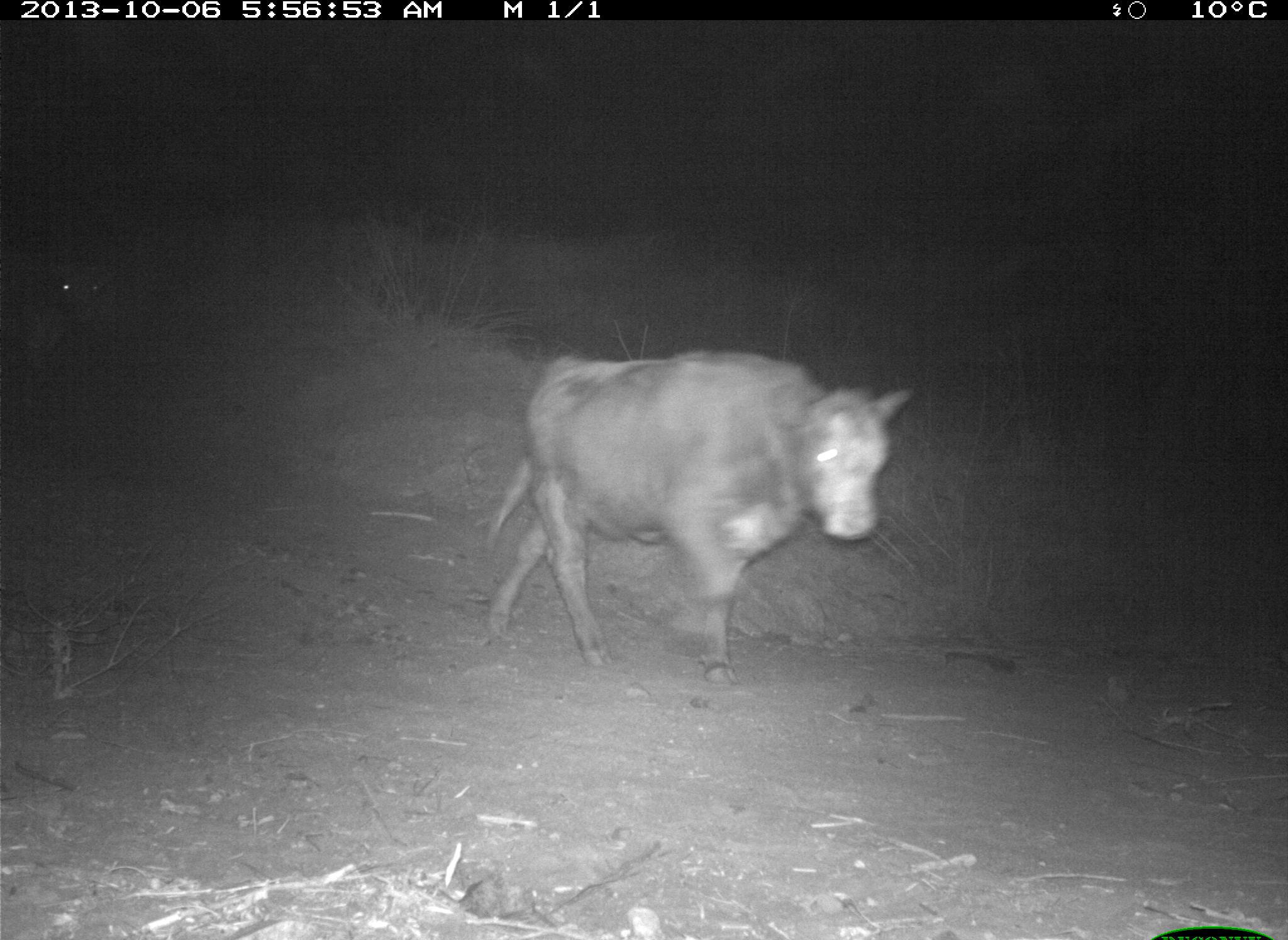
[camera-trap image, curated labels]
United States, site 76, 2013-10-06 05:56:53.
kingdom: Animalia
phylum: Chordata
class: Mammalia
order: Artiodactyla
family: Bovidae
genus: Bos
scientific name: Bos taurus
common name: cow